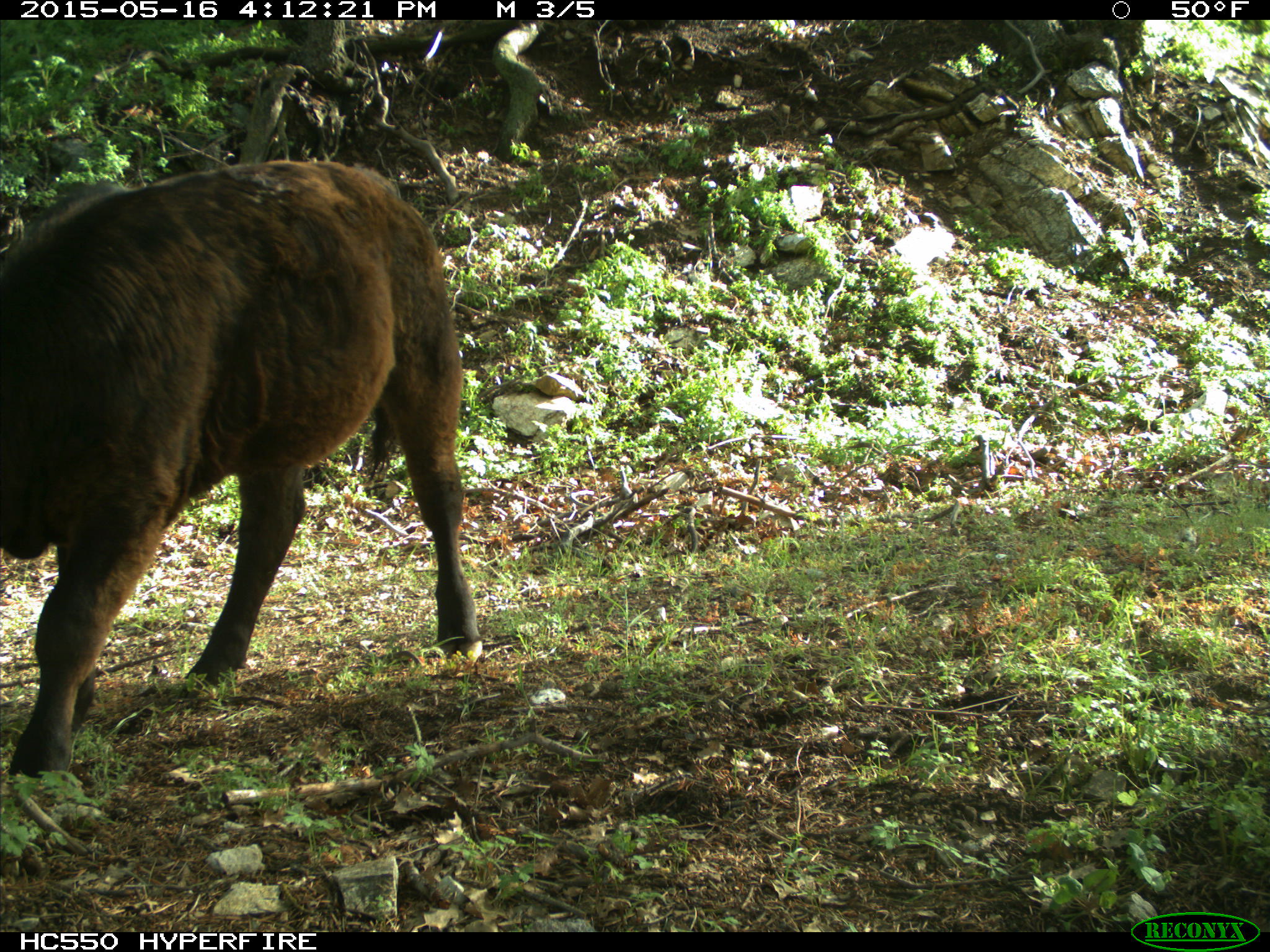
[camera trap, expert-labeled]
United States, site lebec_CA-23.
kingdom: Animalia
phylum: Chordata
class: Mammalia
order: Artiodactyla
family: Bovidae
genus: Bos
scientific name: Bos taurus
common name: domestic cow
Bos taurus (domestic cow).